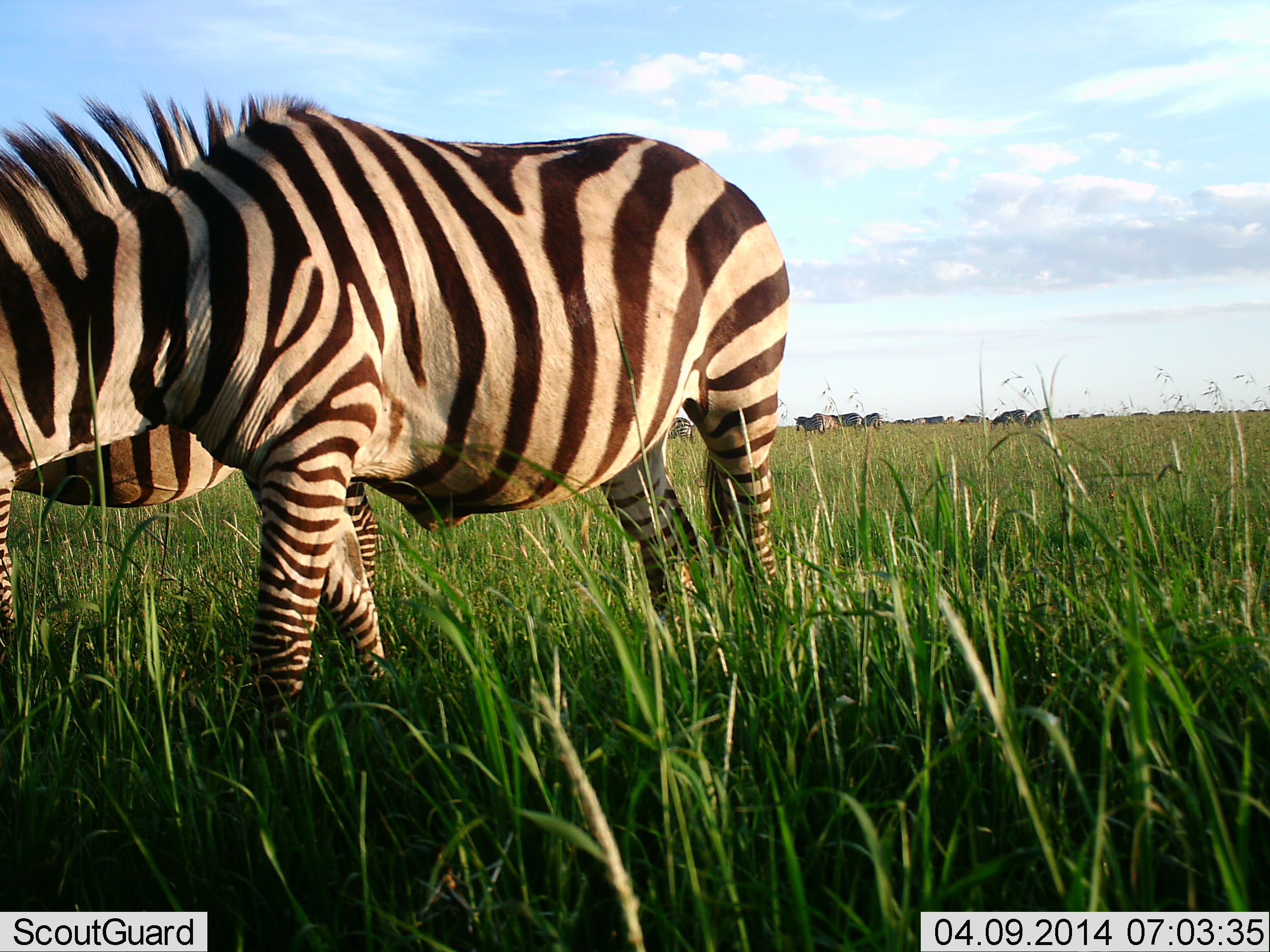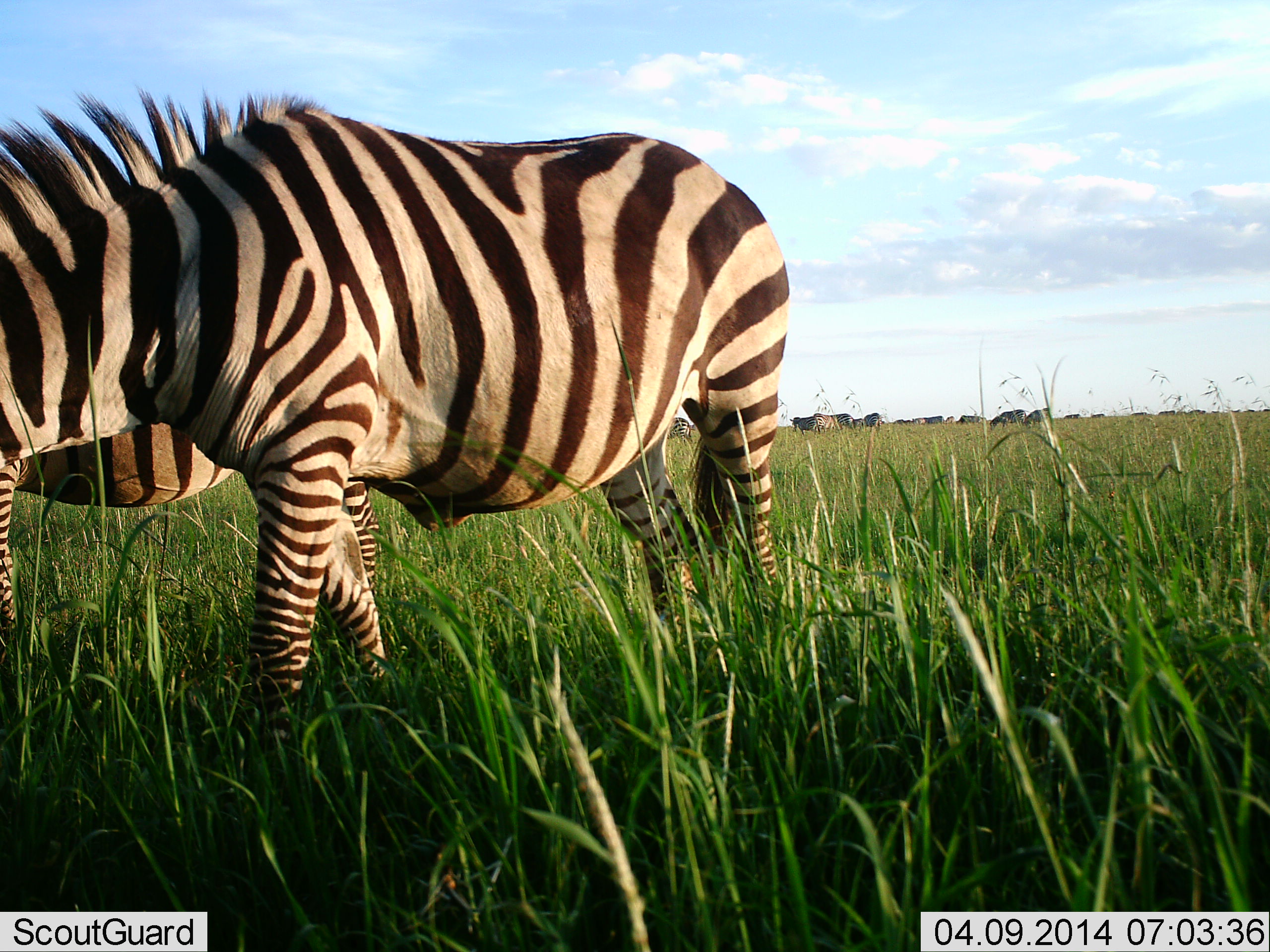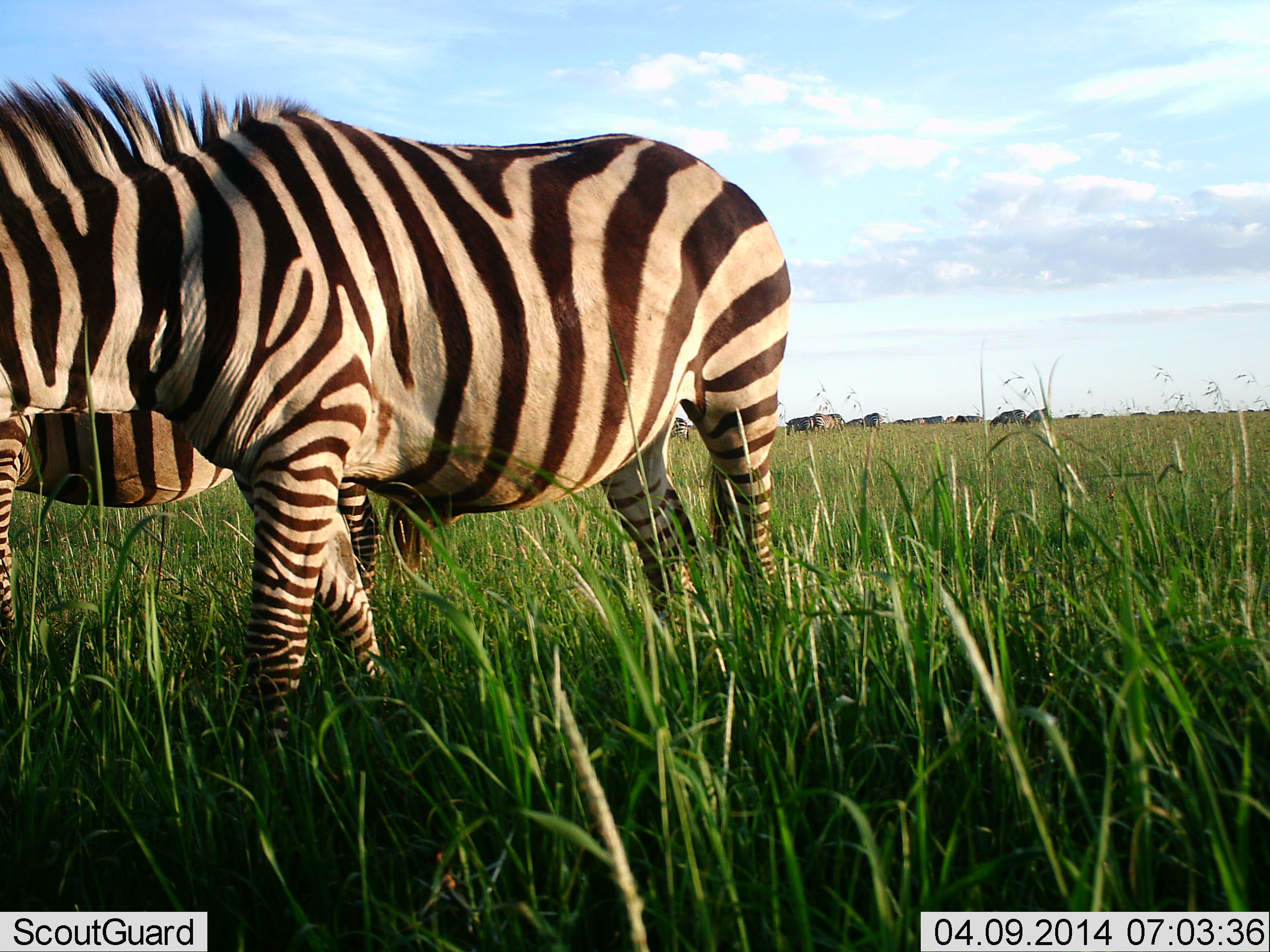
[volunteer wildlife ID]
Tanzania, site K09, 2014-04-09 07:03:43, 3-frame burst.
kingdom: Animalia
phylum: Chordata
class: Mammalia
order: Perissodactyla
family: Equidae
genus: Equus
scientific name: Equus quagga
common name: plains zebra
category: zebra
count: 2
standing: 58%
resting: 0%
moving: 17%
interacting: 8%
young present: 0%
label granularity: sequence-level